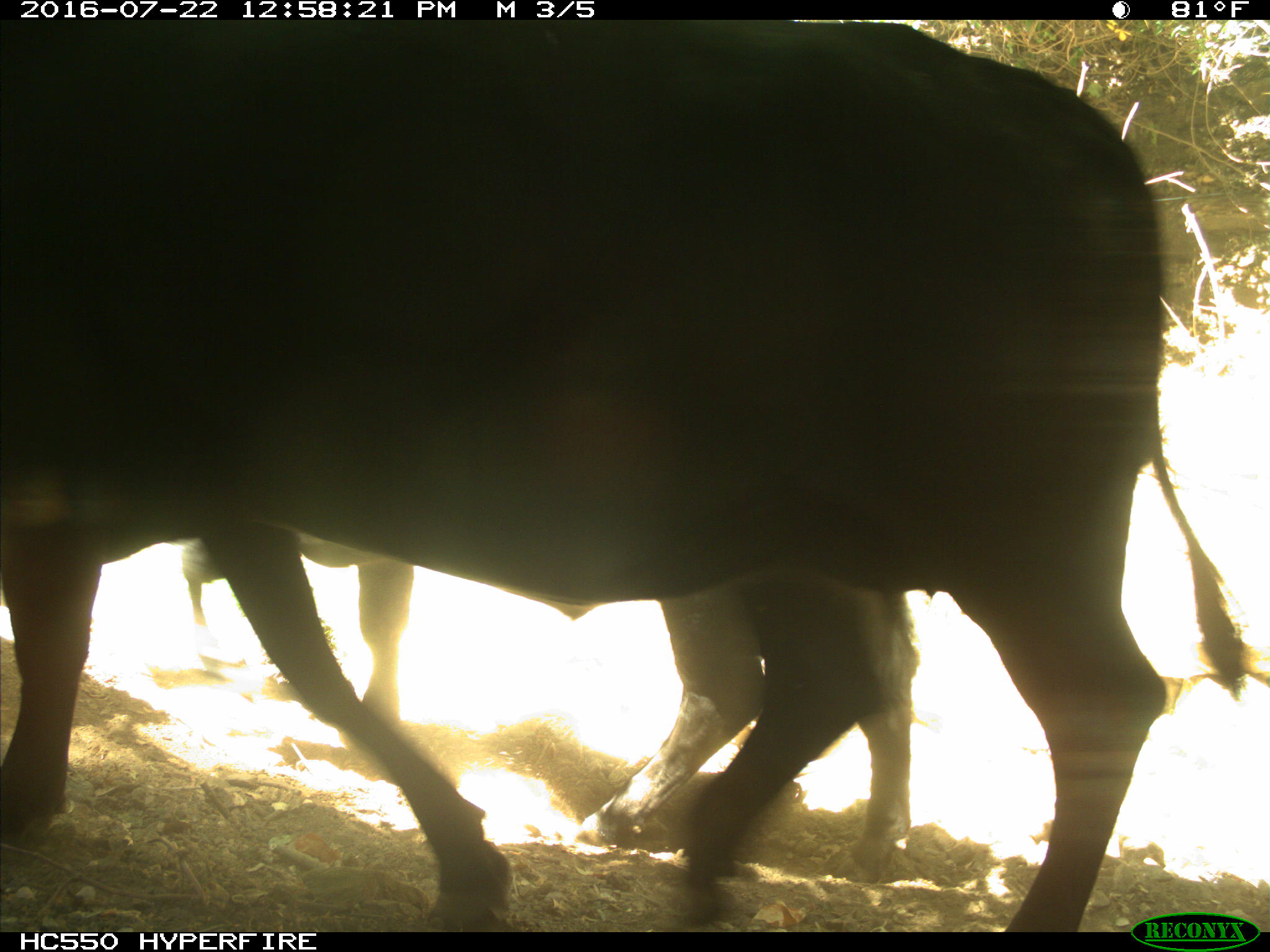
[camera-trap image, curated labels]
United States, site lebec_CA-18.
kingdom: Animalia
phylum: Chordata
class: Mammalia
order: Artiodactyla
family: Bovidae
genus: Bos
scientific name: Bos taurus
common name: domestic cow